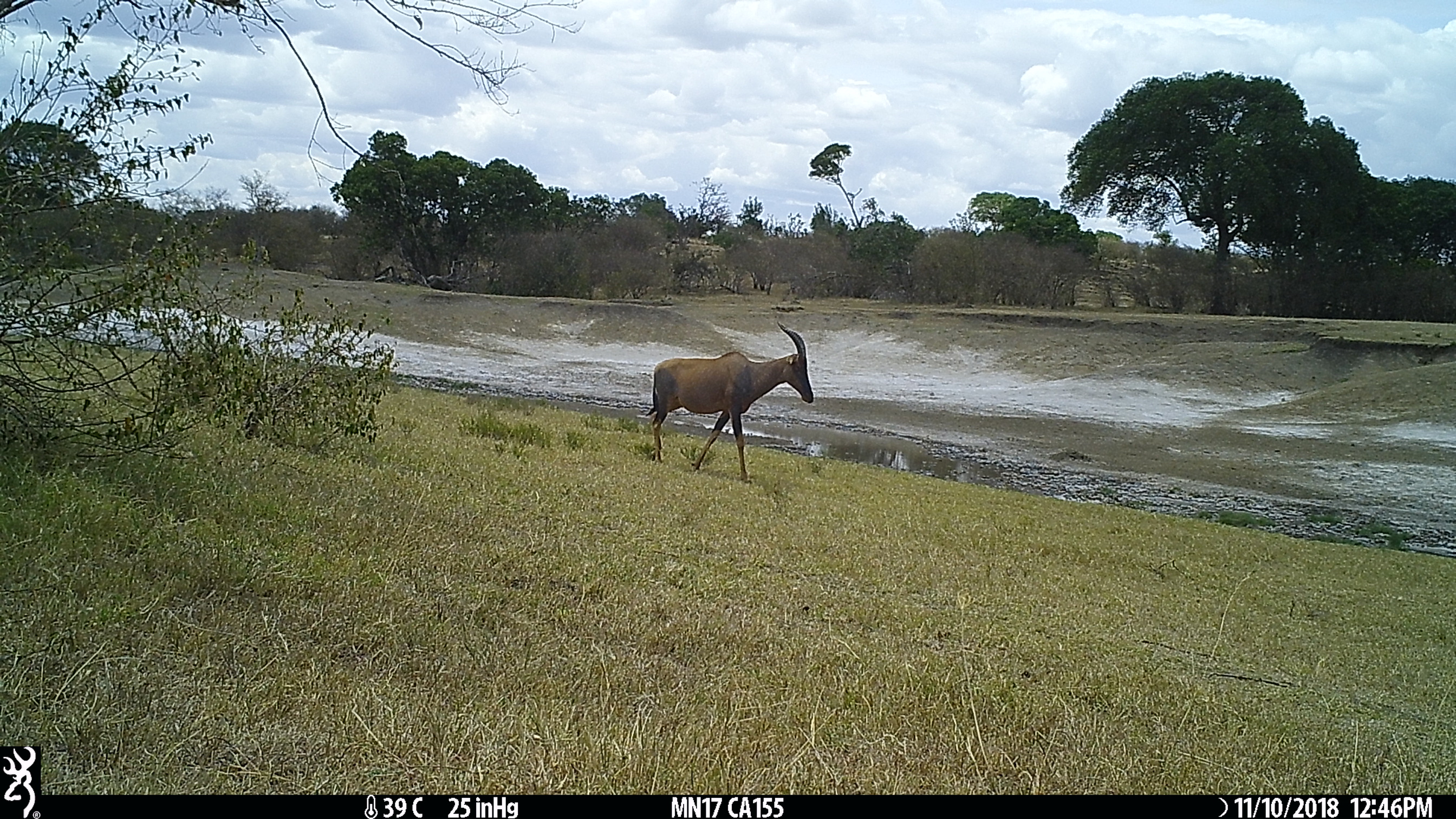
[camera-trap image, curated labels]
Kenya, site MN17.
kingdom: Animalia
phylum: Chordata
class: Mammalia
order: Artiodactyla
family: Bovidae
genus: Damaliscus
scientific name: Damaliscus lunatus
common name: topi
Topi (Damaliscus lunatus).